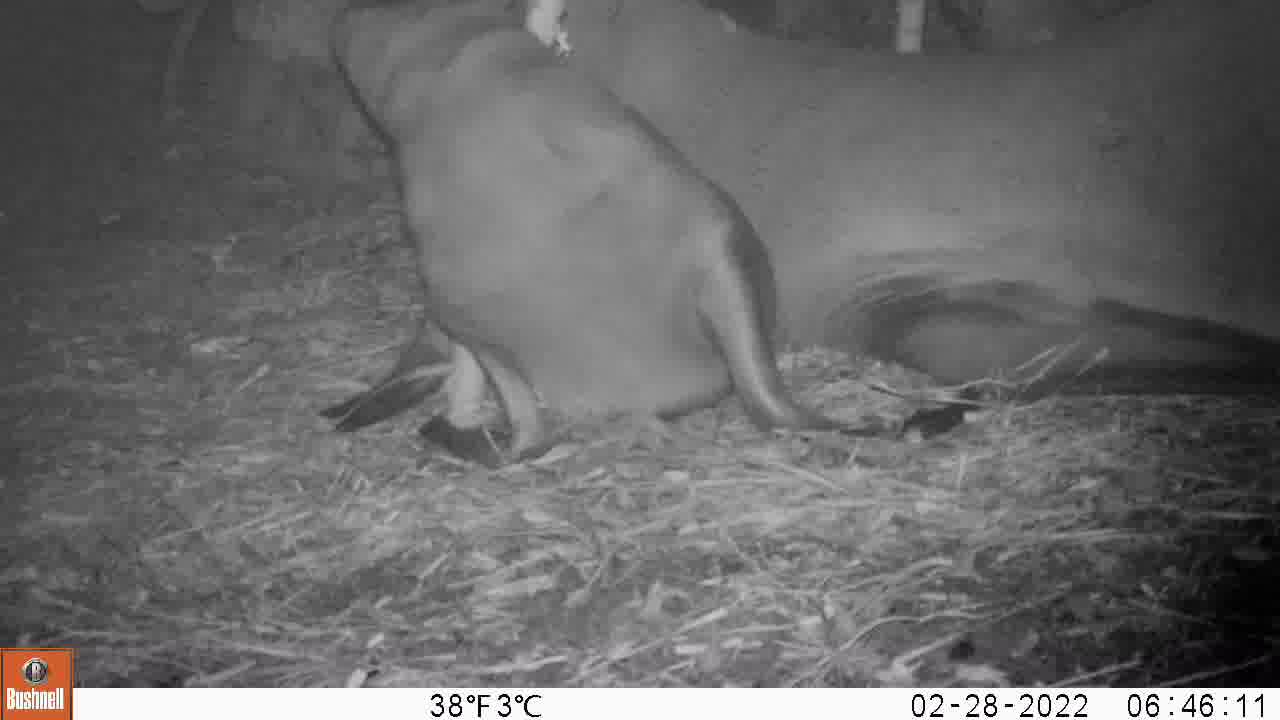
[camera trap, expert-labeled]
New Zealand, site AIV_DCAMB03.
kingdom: Animalia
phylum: Chordata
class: Mammalia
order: Carnivora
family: Otariidae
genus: Phocarctos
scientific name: Phocarctos hookeri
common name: new zealand sea lion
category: sealion